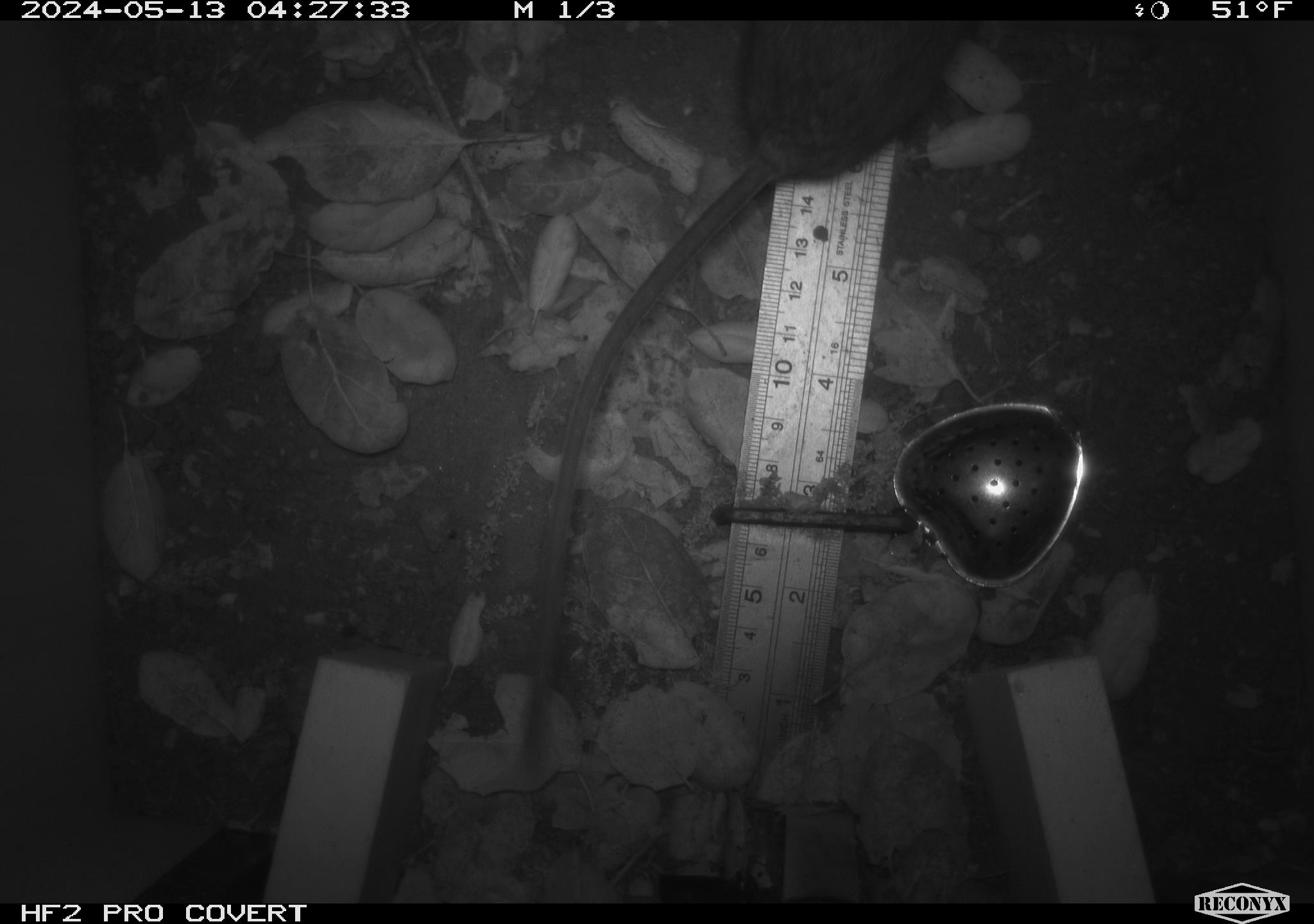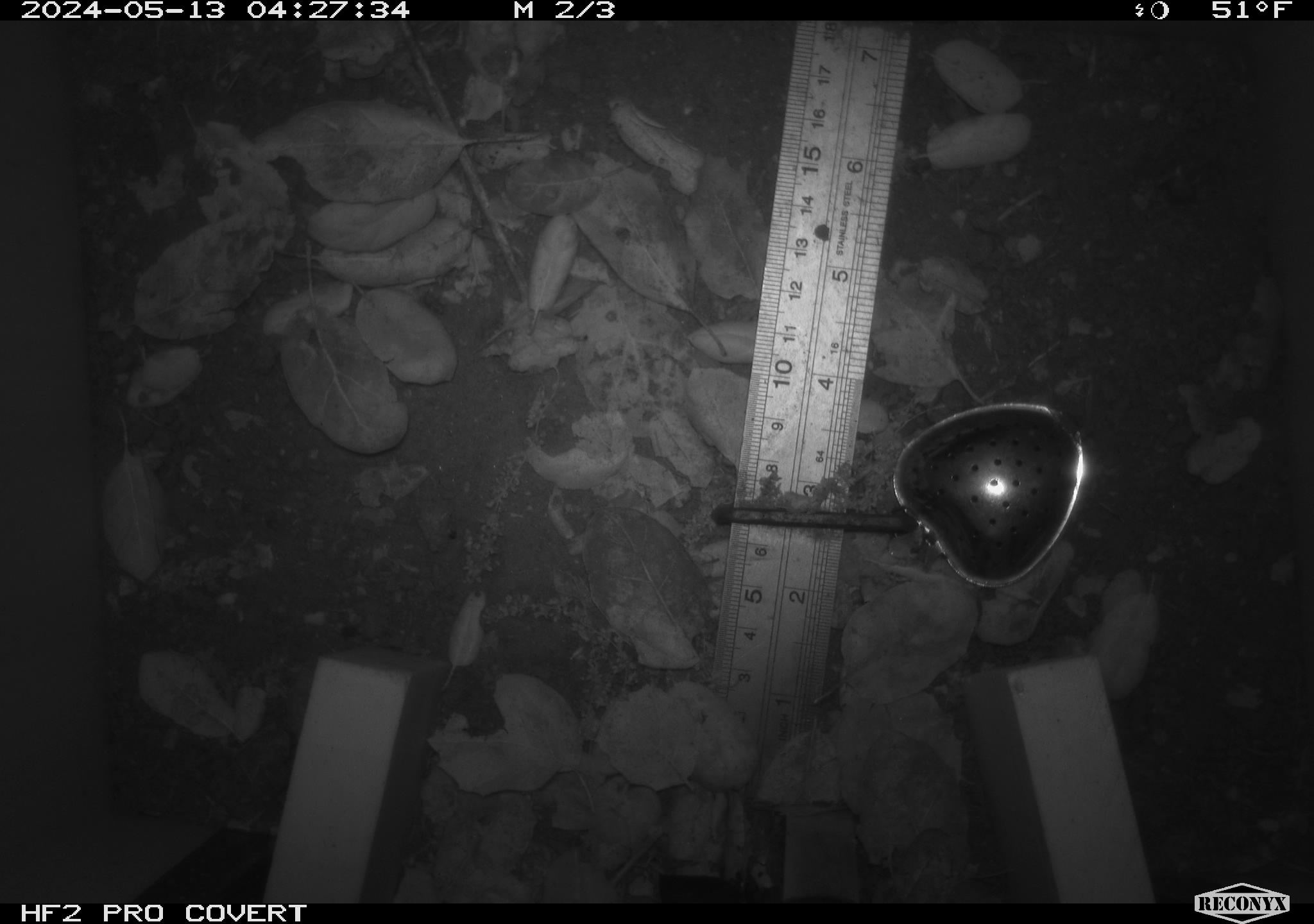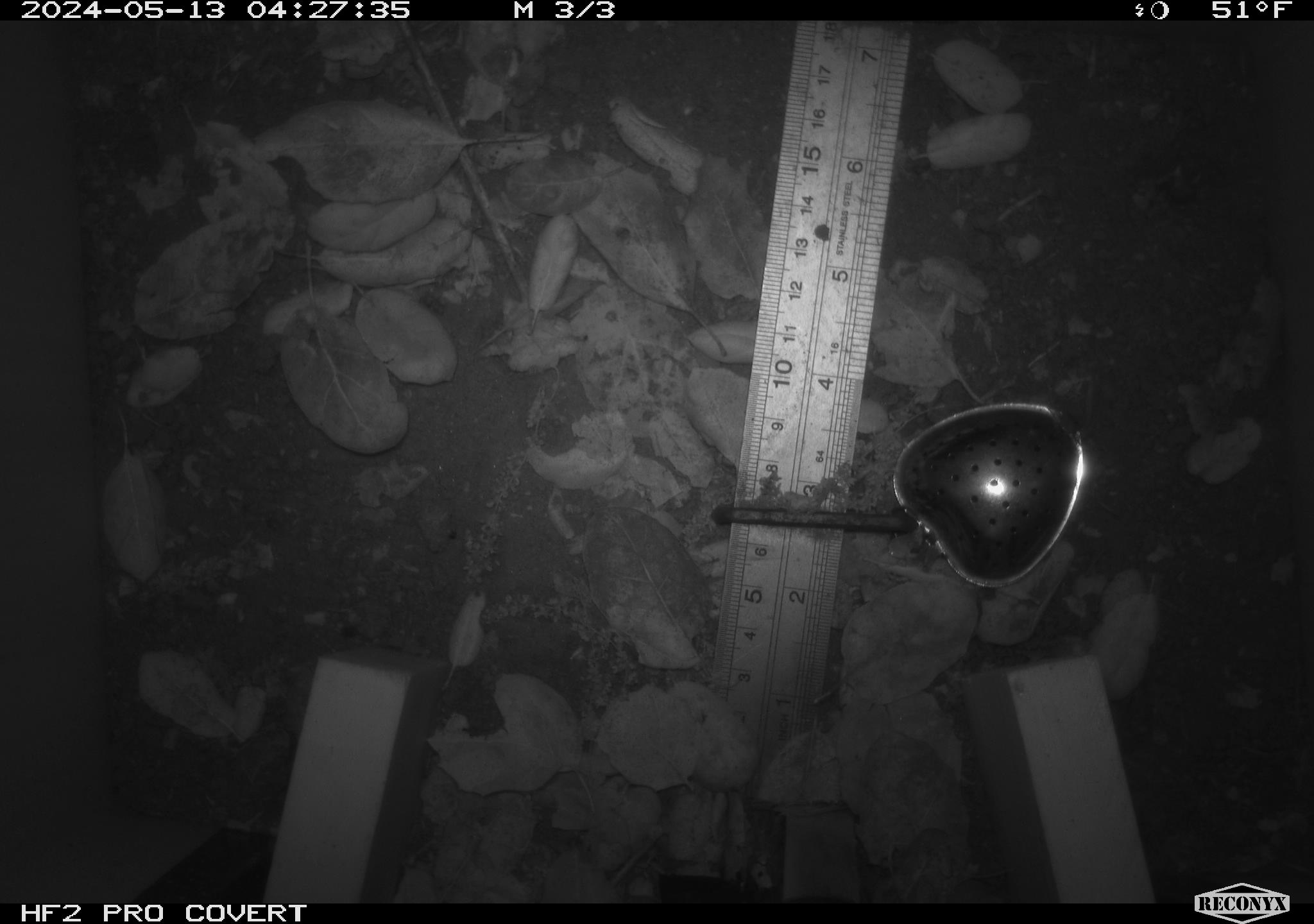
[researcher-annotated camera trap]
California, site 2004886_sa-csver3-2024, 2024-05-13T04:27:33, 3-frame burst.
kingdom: Animalia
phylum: Chordata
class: Mammalia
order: Rodentia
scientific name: Rodentia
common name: rodent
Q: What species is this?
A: Rodent (Rodentia).